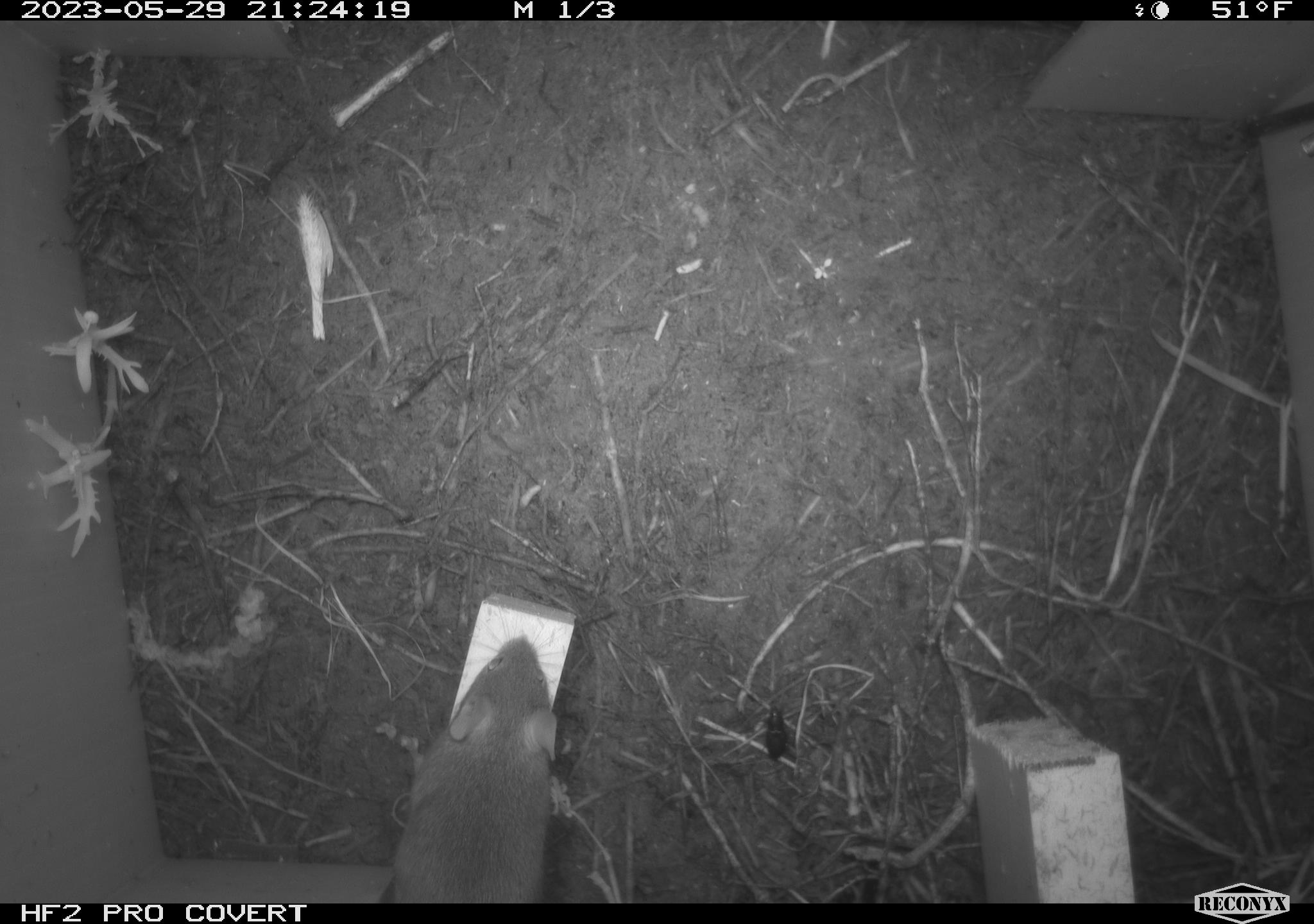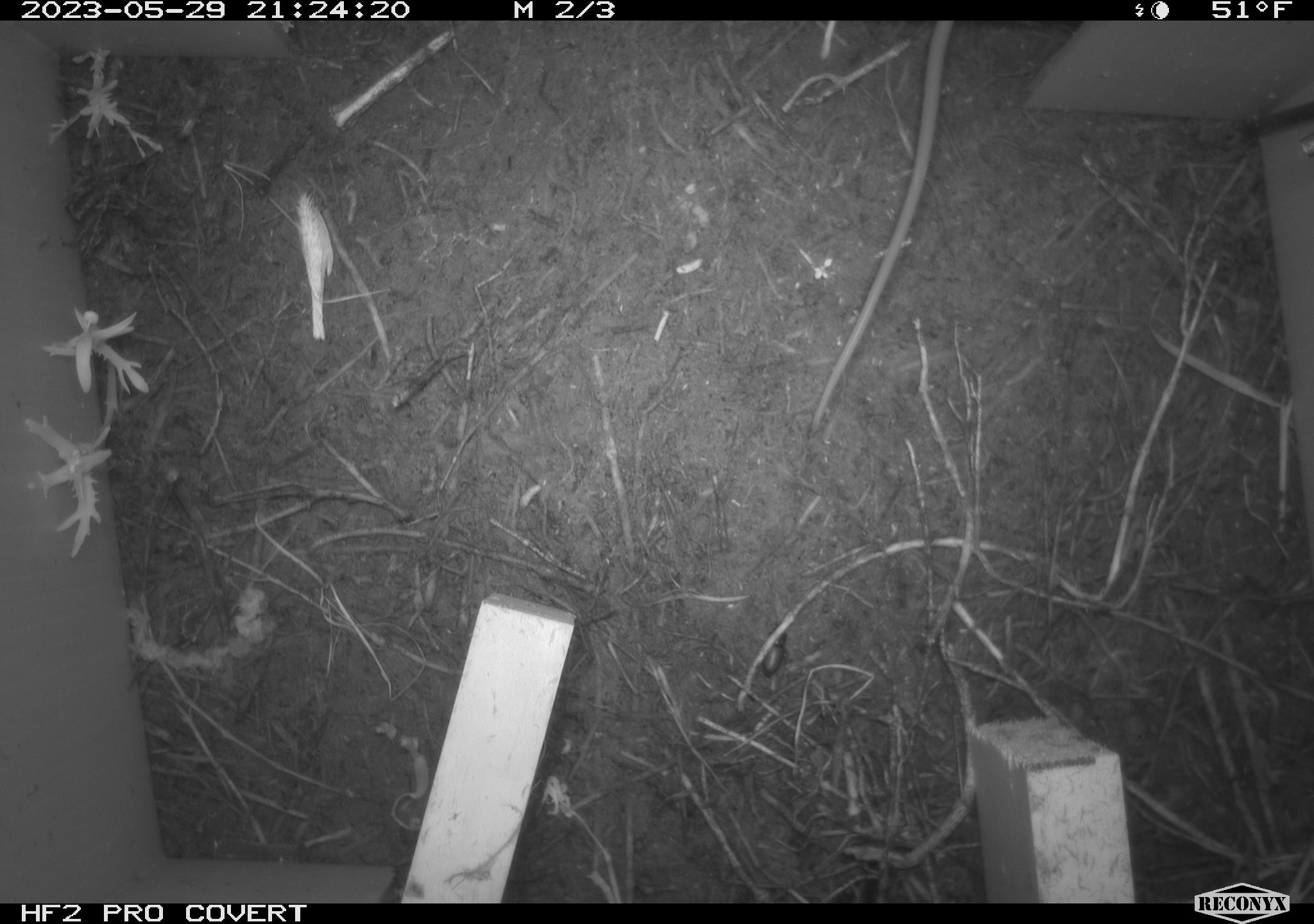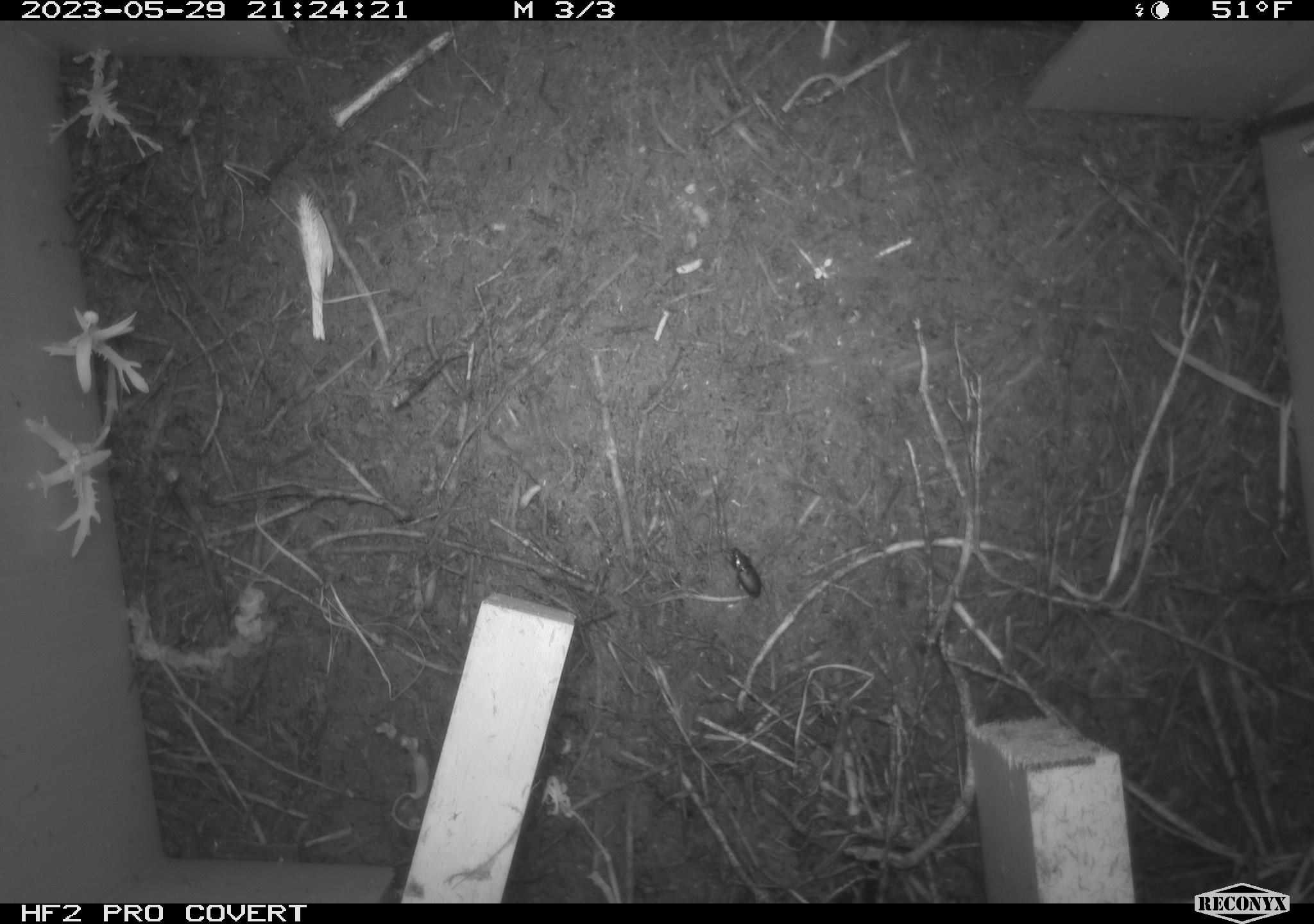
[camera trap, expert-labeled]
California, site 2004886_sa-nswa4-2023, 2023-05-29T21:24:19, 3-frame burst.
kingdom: Animalia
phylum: Chordata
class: Mammalia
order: Rodentia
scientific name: Rodentia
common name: mouse species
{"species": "mouse species (Rodentia)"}